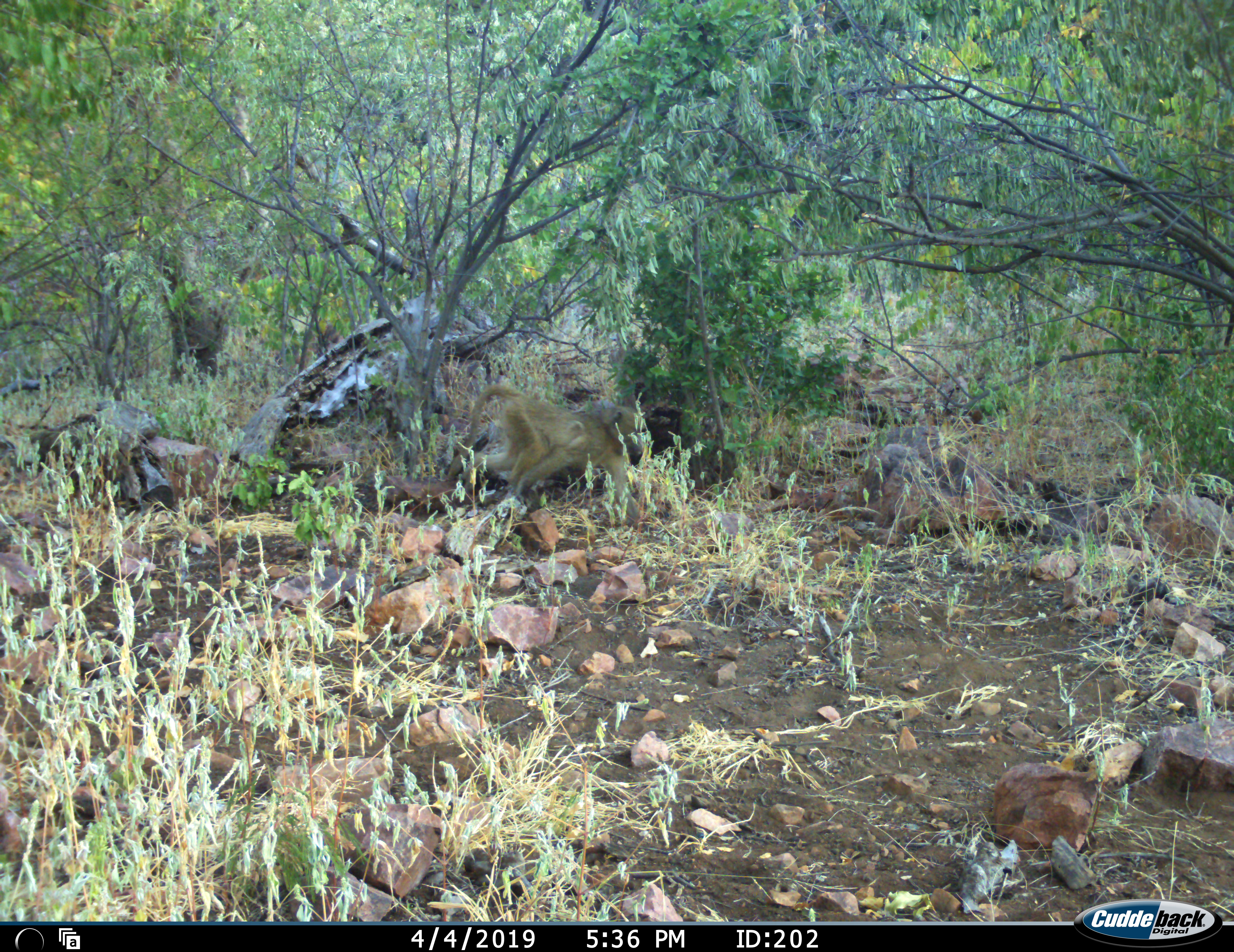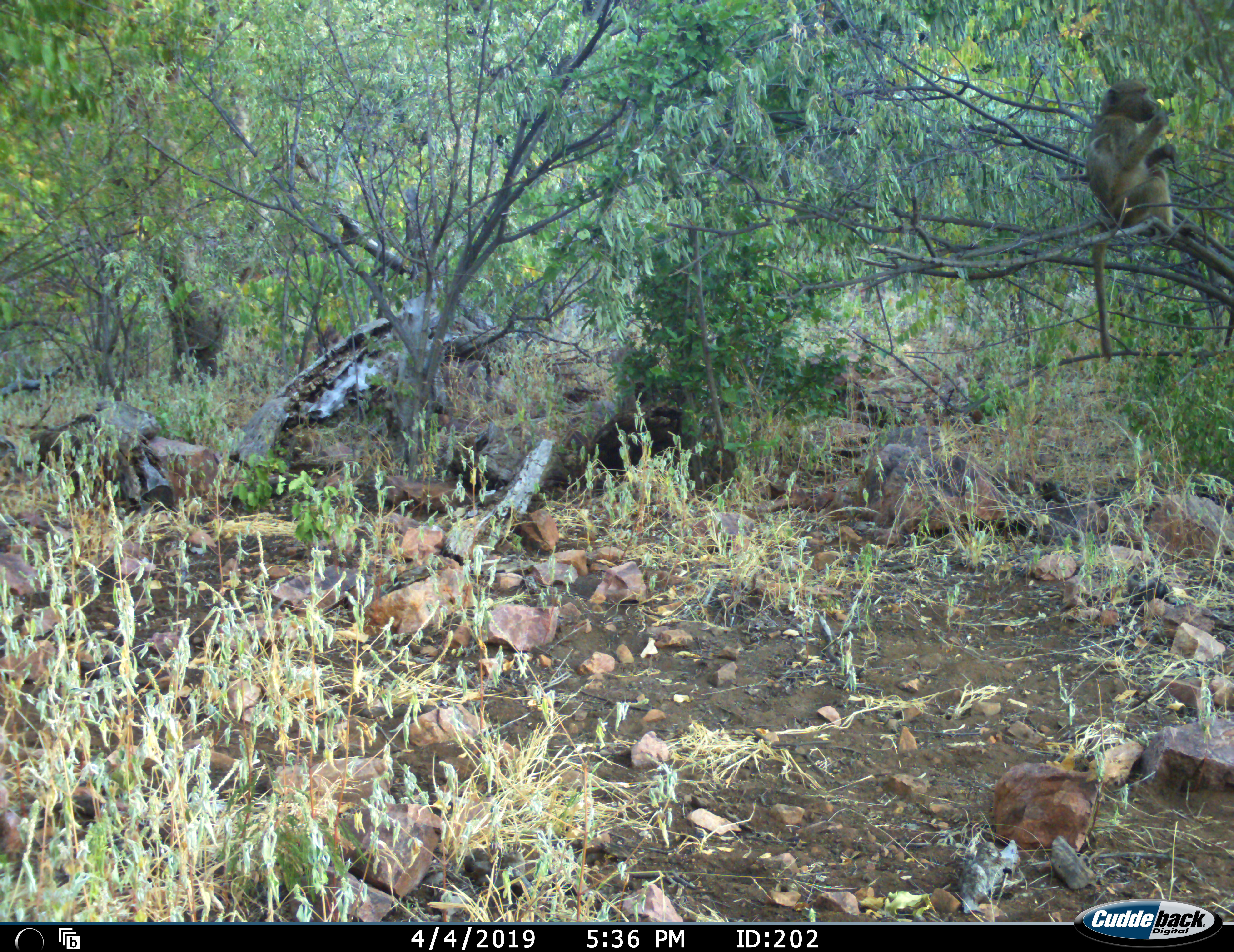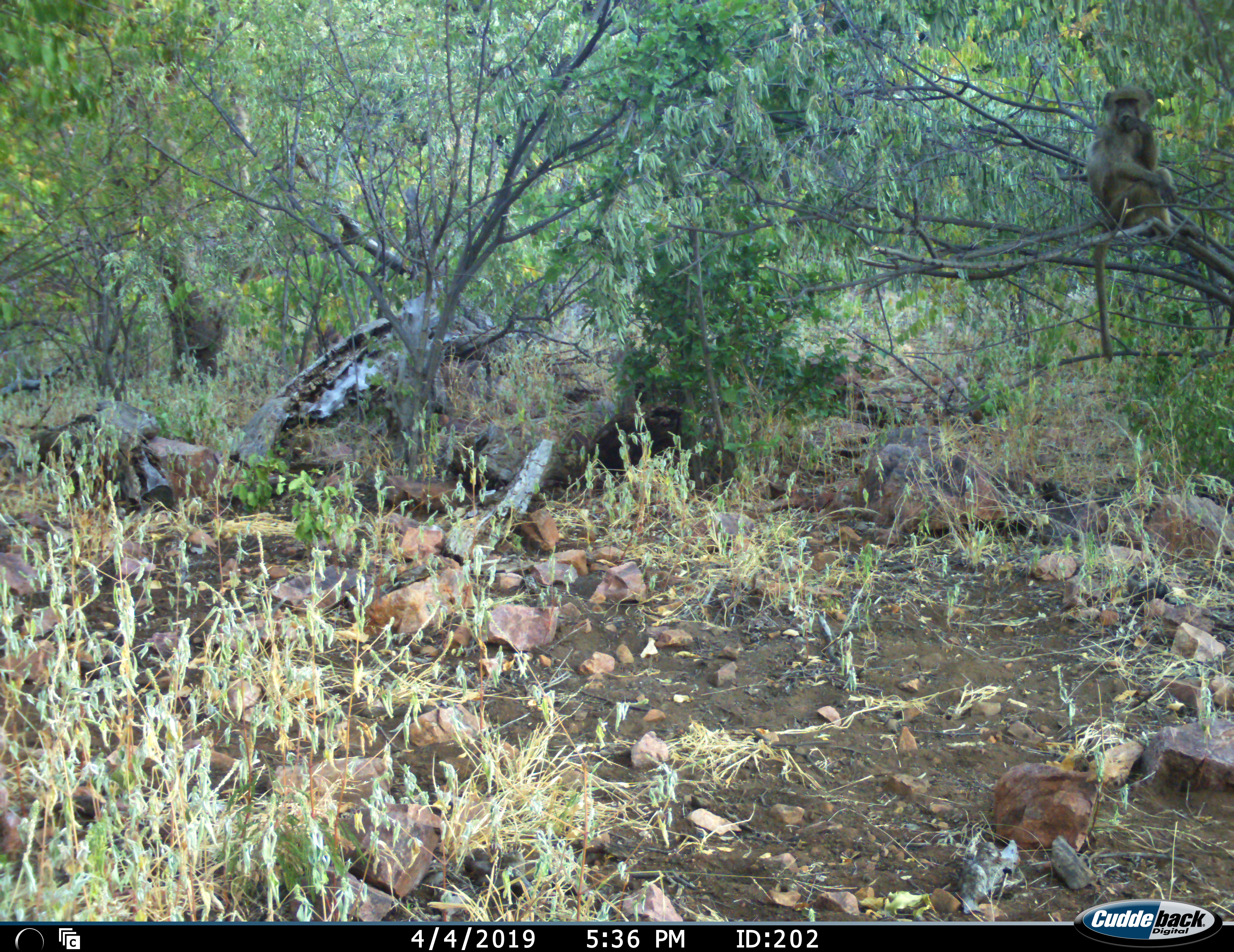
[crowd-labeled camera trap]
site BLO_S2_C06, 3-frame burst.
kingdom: Animalia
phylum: Chordata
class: Mammalia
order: Primates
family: Cercopithecidae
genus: Papio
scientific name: Papio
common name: baboon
Baboon (Papio), count 1. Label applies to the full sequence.